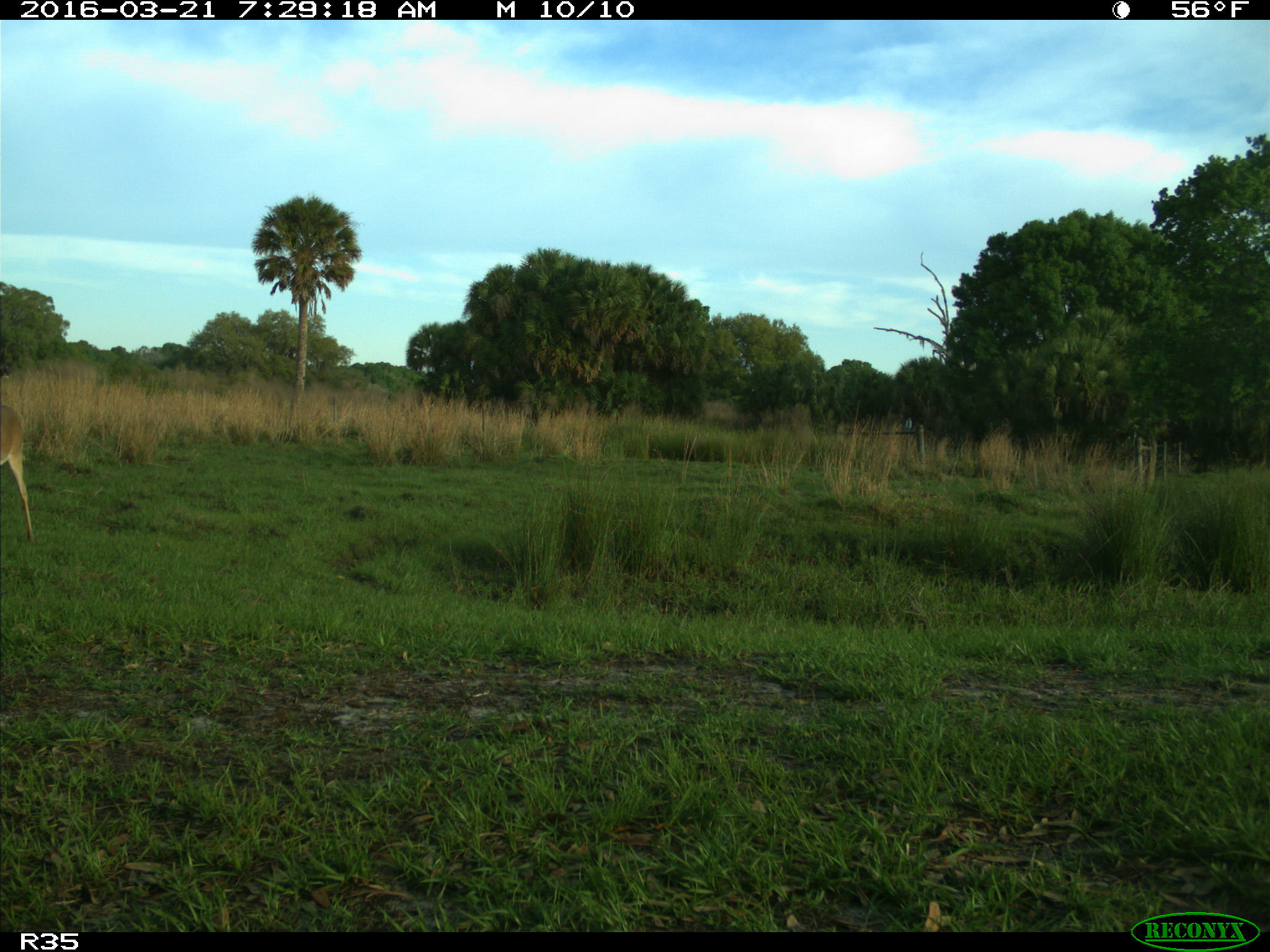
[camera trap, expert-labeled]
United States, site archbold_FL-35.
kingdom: Animalia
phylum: Chordata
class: Mammalia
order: Artiodactyla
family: Cervidae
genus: Odocoileus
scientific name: Odocoileus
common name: deer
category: unidentified deer